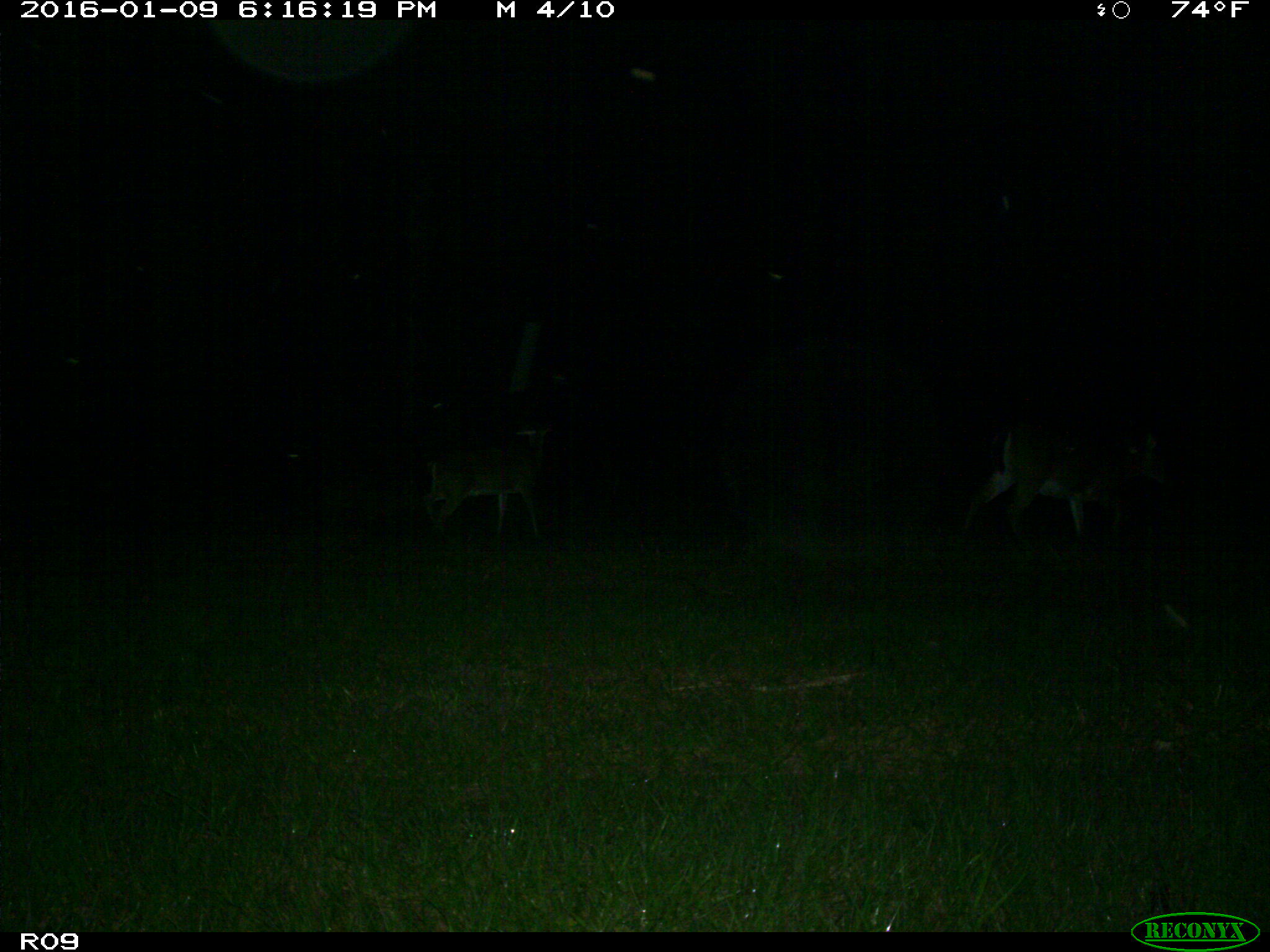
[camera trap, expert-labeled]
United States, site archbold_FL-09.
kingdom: Animalia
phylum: Chordata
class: Mammalia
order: Artiodactyla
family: Cervidae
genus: Odocoileus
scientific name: Odocoileus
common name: deer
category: unidentified deer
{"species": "unidentified deer (deer) (Odocoileus)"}